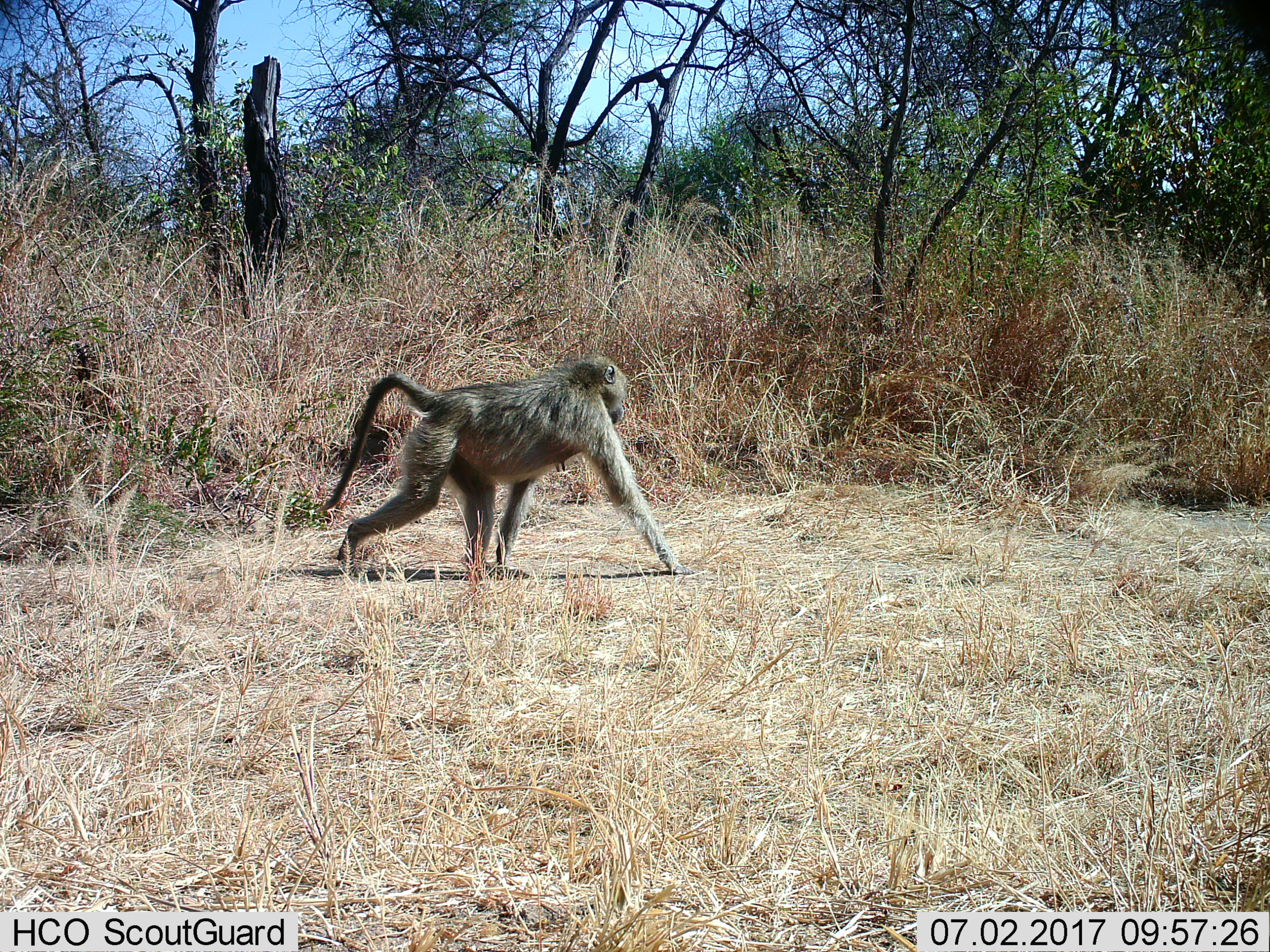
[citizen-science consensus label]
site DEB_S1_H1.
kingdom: Animalia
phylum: Chordata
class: Mammalia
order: Primates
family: Cercopithecidae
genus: Papio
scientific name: Papio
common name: baboon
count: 1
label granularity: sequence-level